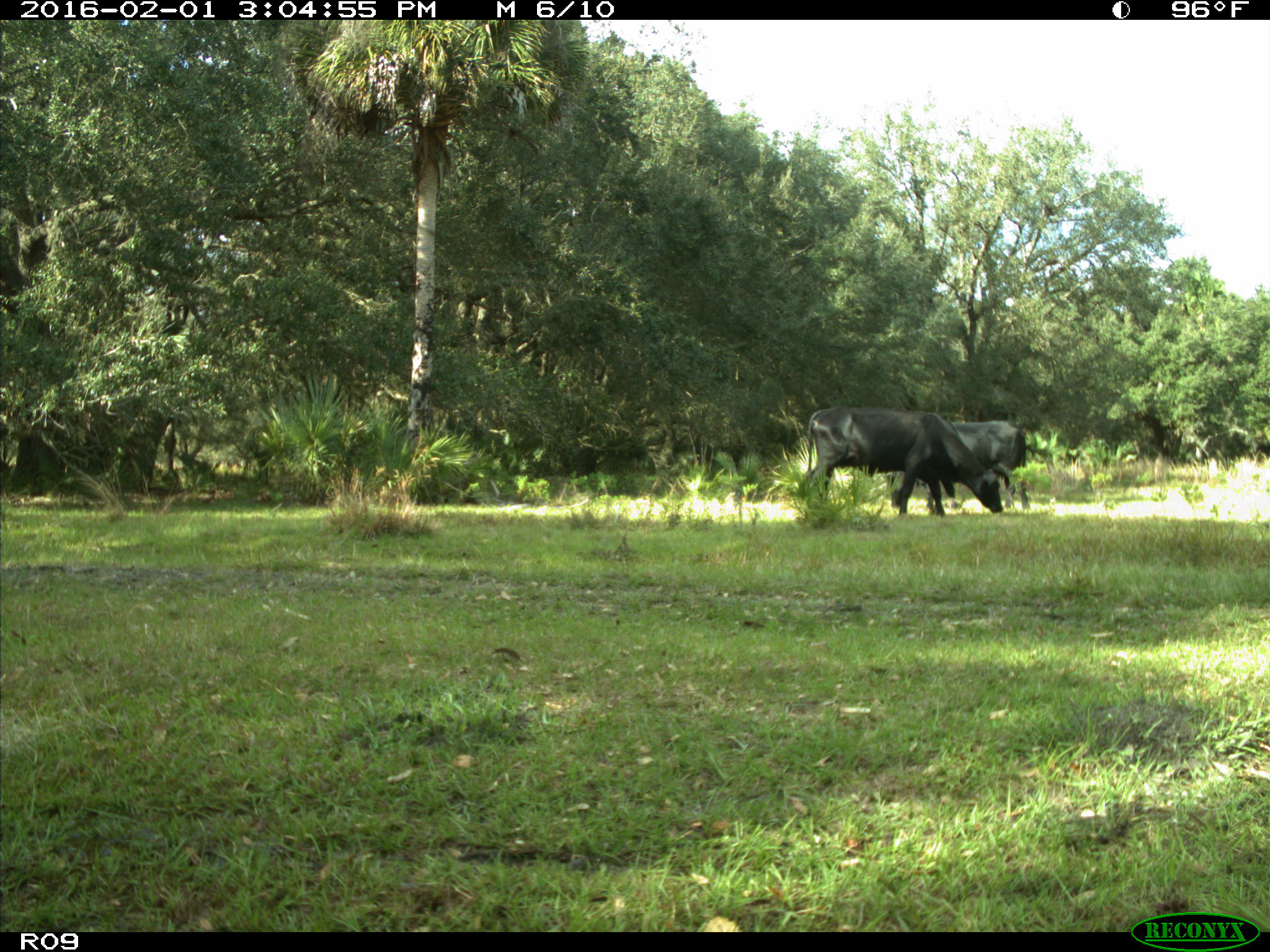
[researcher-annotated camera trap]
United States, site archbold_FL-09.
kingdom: Animalia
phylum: Chordata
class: Mammalia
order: Artiodactyla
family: Bovidae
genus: Bos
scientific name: Bos taurus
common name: domestic cow